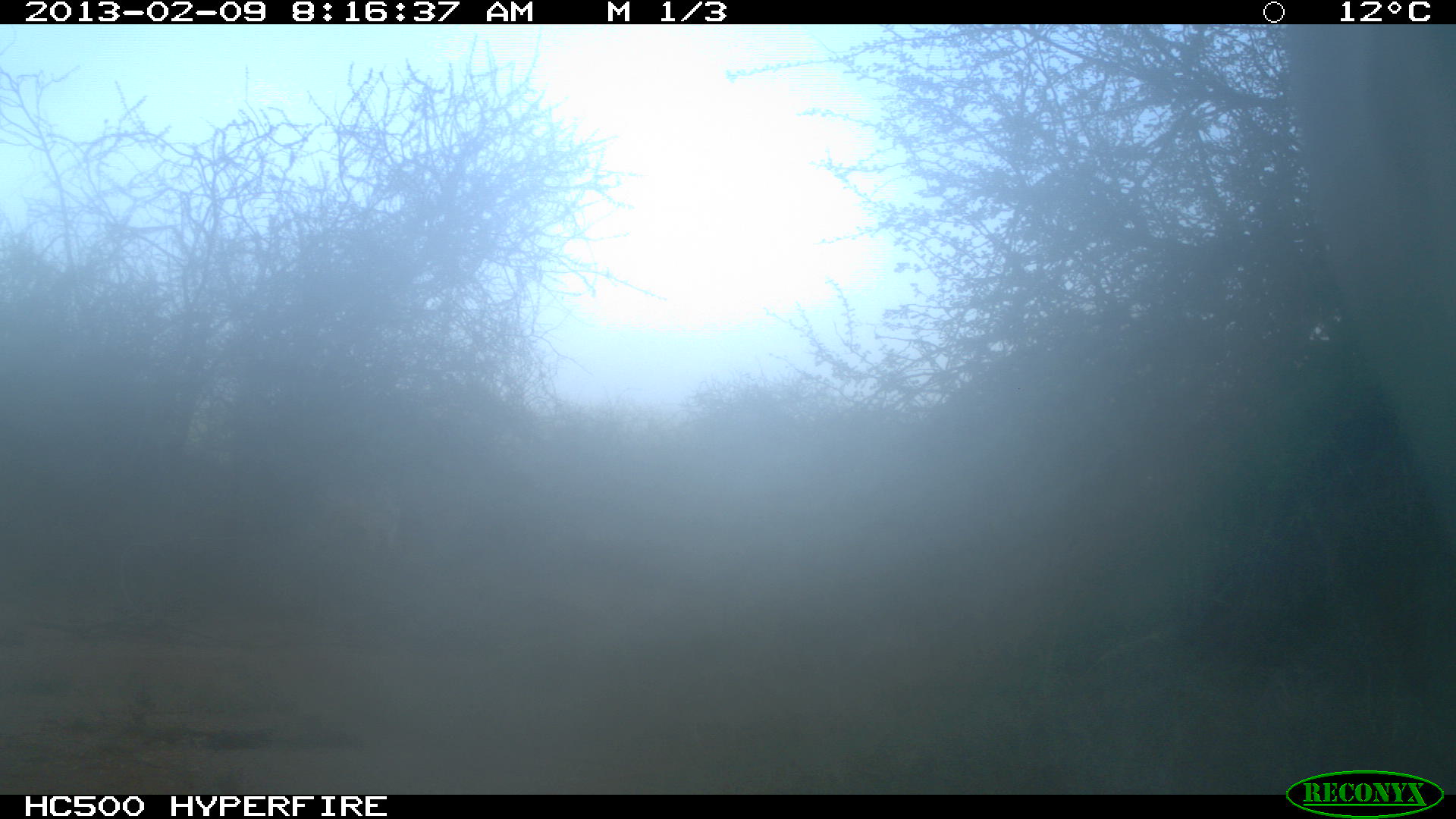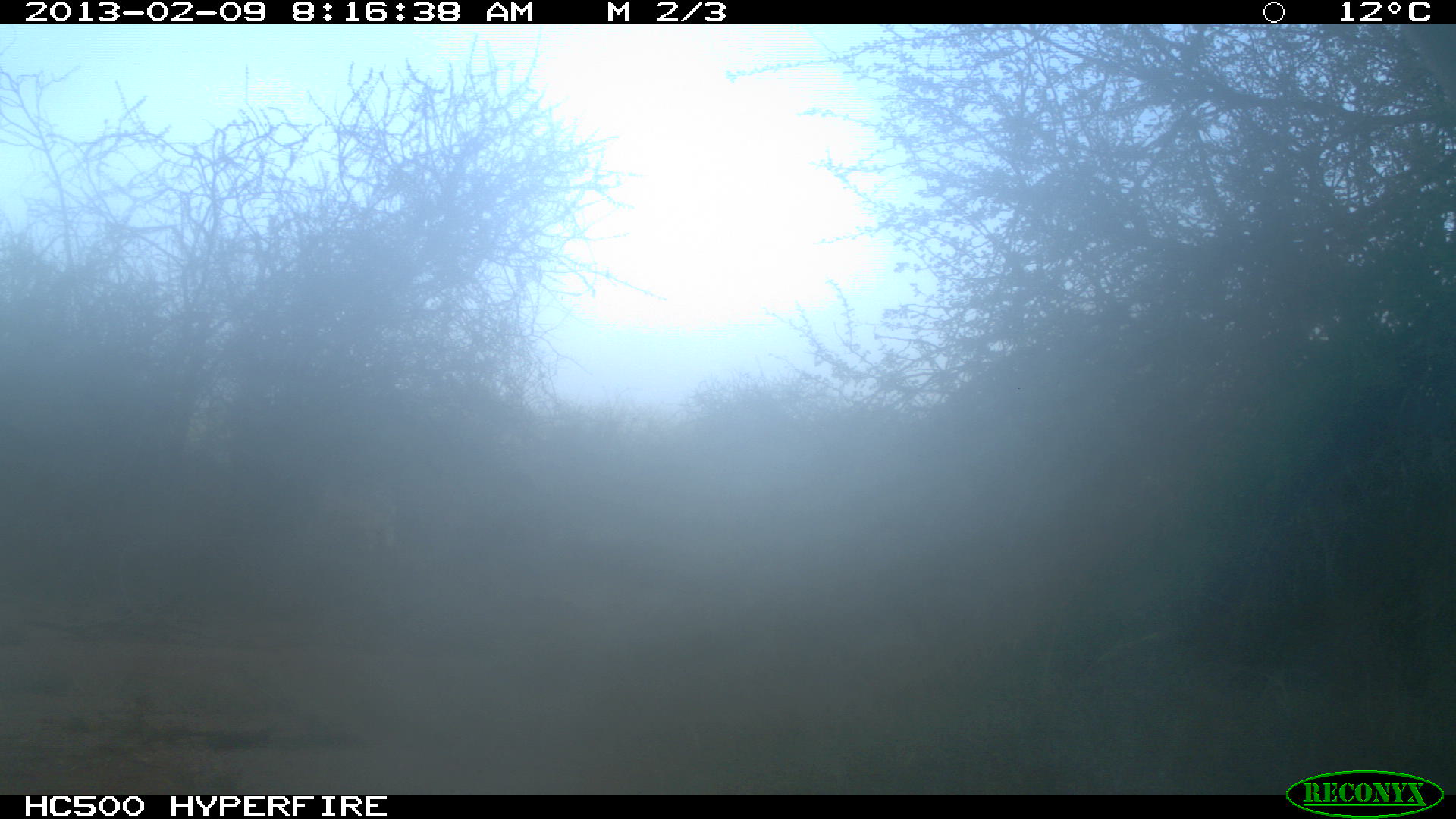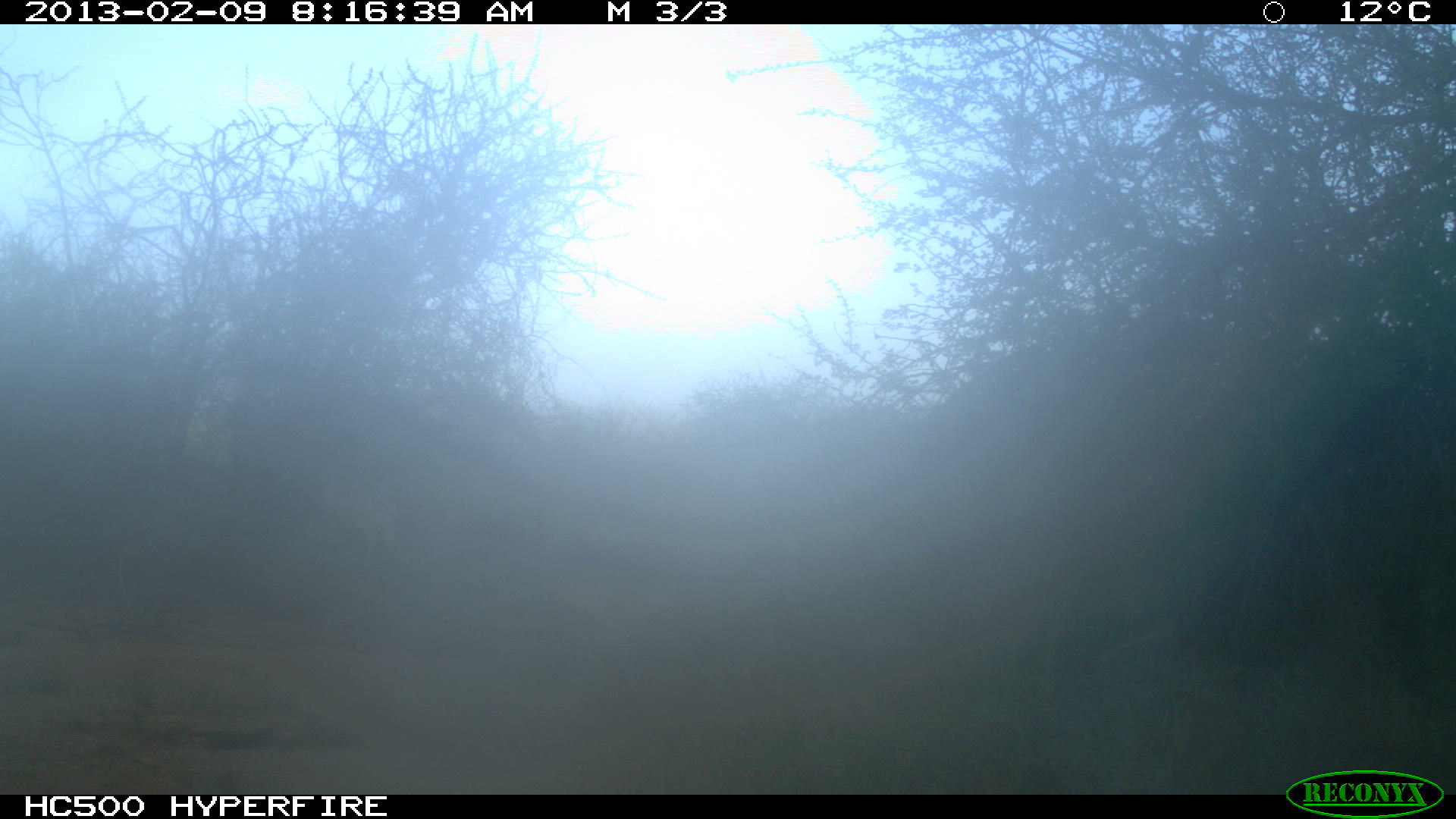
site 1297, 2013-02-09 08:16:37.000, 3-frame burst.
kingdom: Animalia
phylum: Chordata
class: Mammalia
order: Artiodactyla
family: Bovidae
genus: Bos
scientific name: Bos taurus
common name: domestic cattle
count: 1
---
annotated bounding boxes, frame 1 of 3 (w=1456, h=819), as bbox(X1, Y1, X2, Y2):
bos taurus: bbox(1279, 20, 1449, 538)